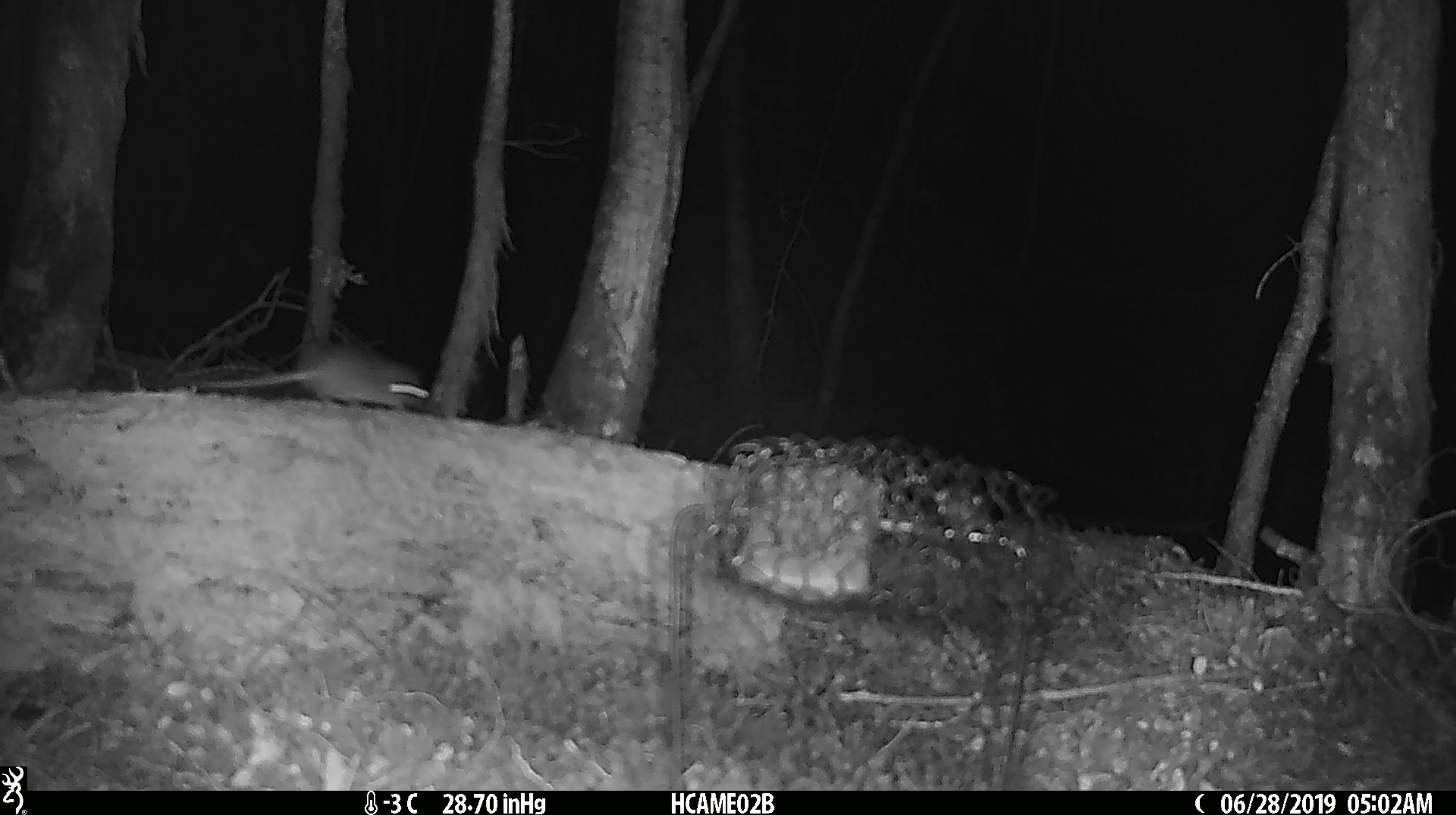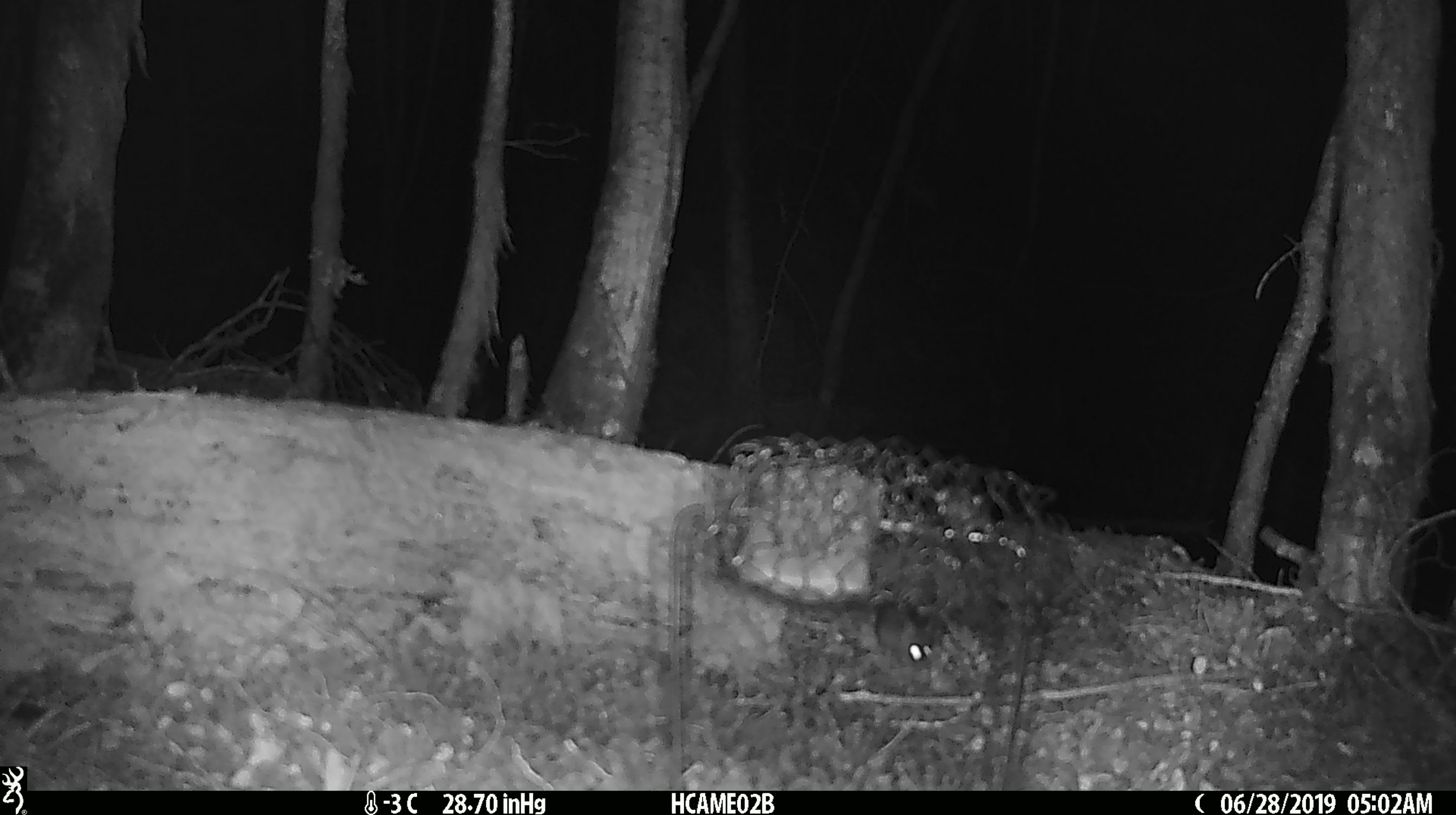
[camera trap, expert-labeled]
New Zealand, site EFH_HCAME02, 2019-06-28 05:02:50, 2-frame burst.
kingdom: Animalia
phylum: Chordata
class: Mammalia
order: Rodentia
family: Muridae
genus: Mus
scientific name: Mus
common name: mouse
Mouse (Mus).